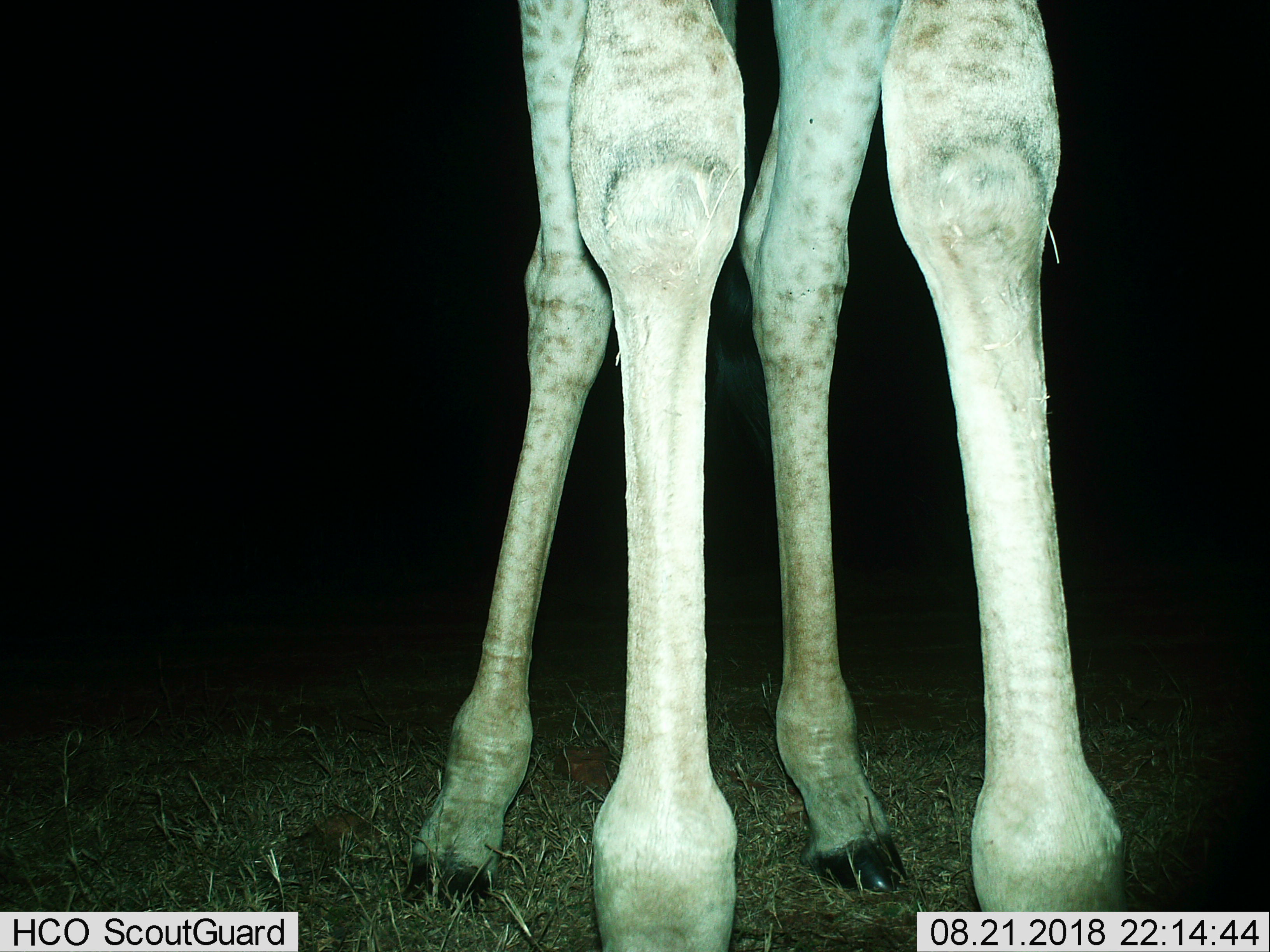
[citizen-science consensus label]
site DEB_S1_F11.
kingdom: Animalia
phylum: Chordata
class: Mammalia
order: Artiodactyla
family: Giraffidae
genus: Giraffa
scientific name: Giraffa camelopardalis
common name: giraffe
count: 1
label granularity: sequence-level